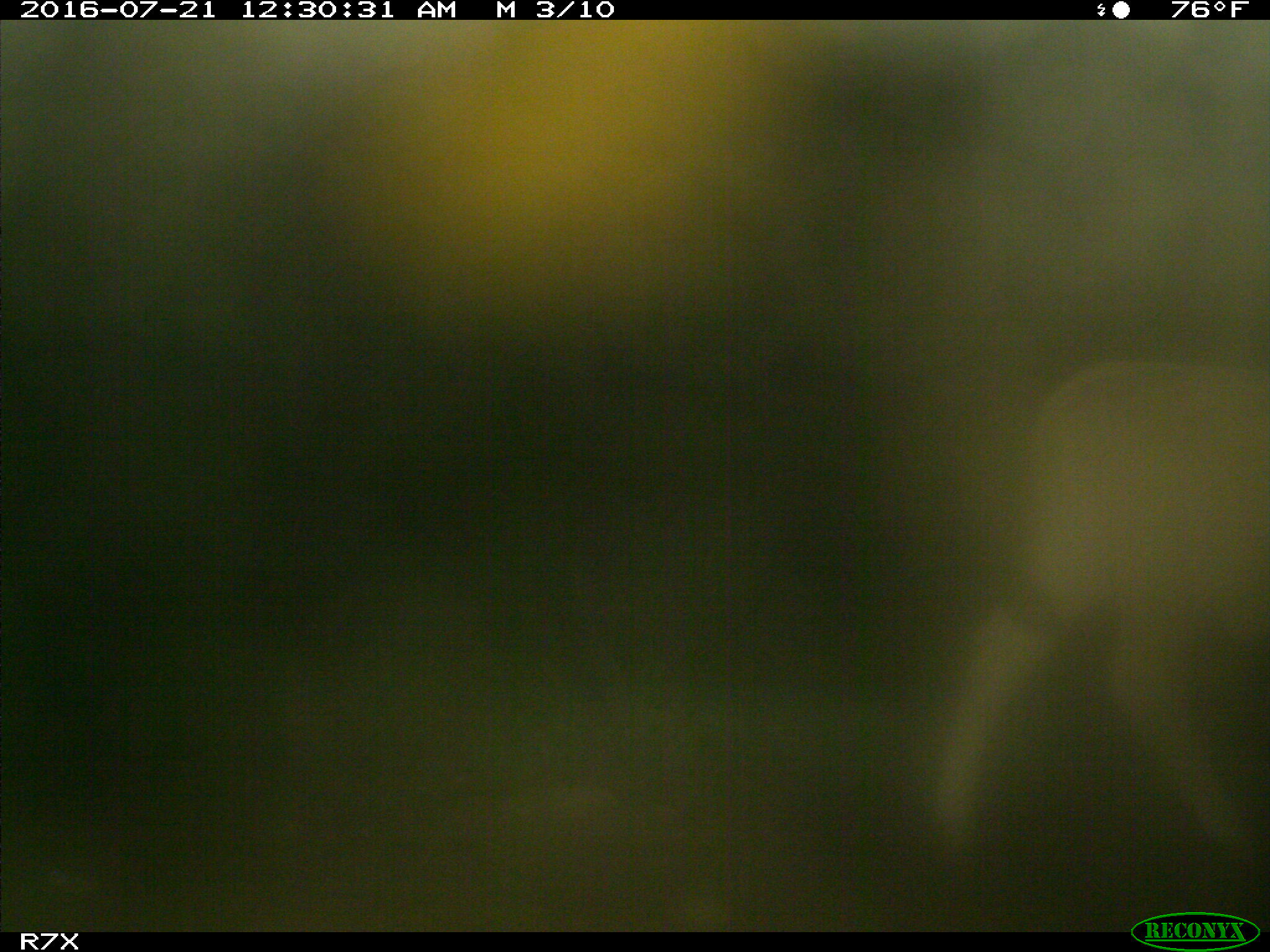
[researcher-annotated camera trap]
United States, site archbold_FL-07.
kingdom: Animalia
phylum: Chordata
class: Mammalia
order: Artiodactyla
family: Bovidae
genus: Bos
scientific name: Bos taurus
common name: domestic cow